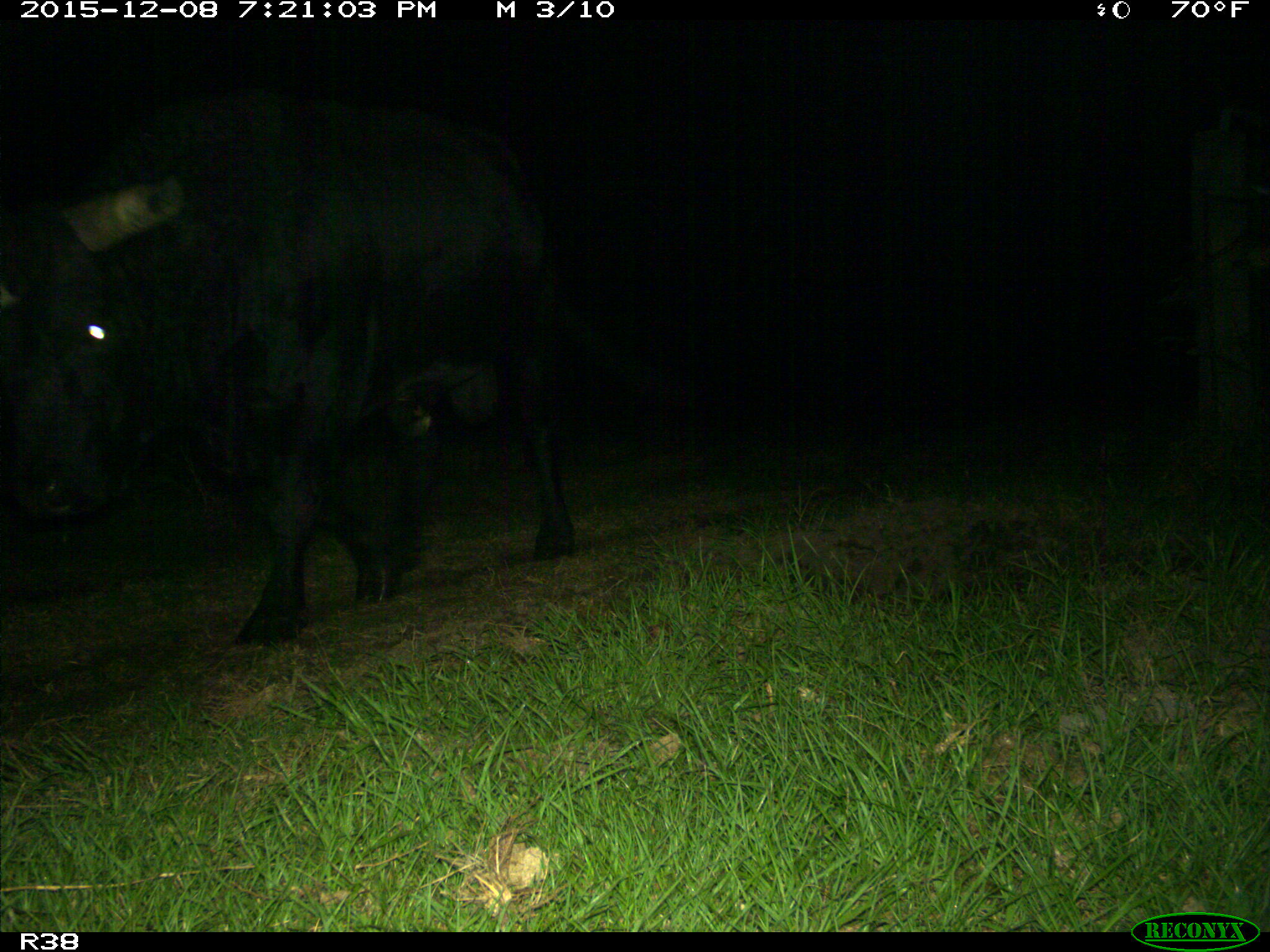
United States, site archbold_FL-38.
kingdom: Animalia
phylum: Chordata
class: Mammalia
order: Artiodactyla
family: Bovidae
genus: Bos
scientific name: Bos taurus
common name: domestic cow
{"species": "Bos taurus (domestic cow)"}